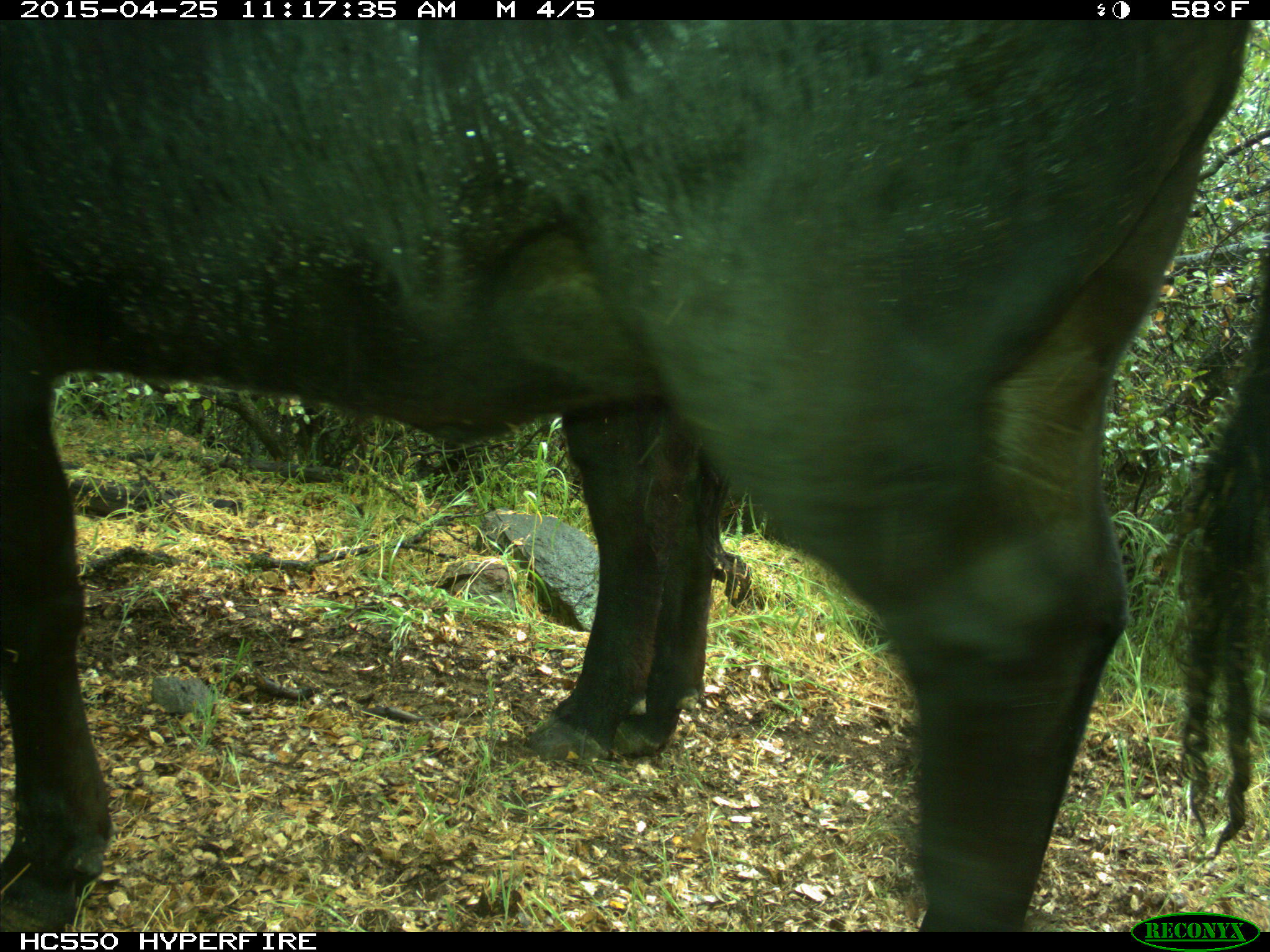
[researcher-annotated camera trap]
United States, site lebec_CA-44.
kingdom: Animalia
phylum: Chordata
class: Mammalia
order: Artiodactyla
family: Suidae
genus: Sus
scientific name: Sus scrofa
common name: wild boar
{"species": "Sus scrofa (wild boar)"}